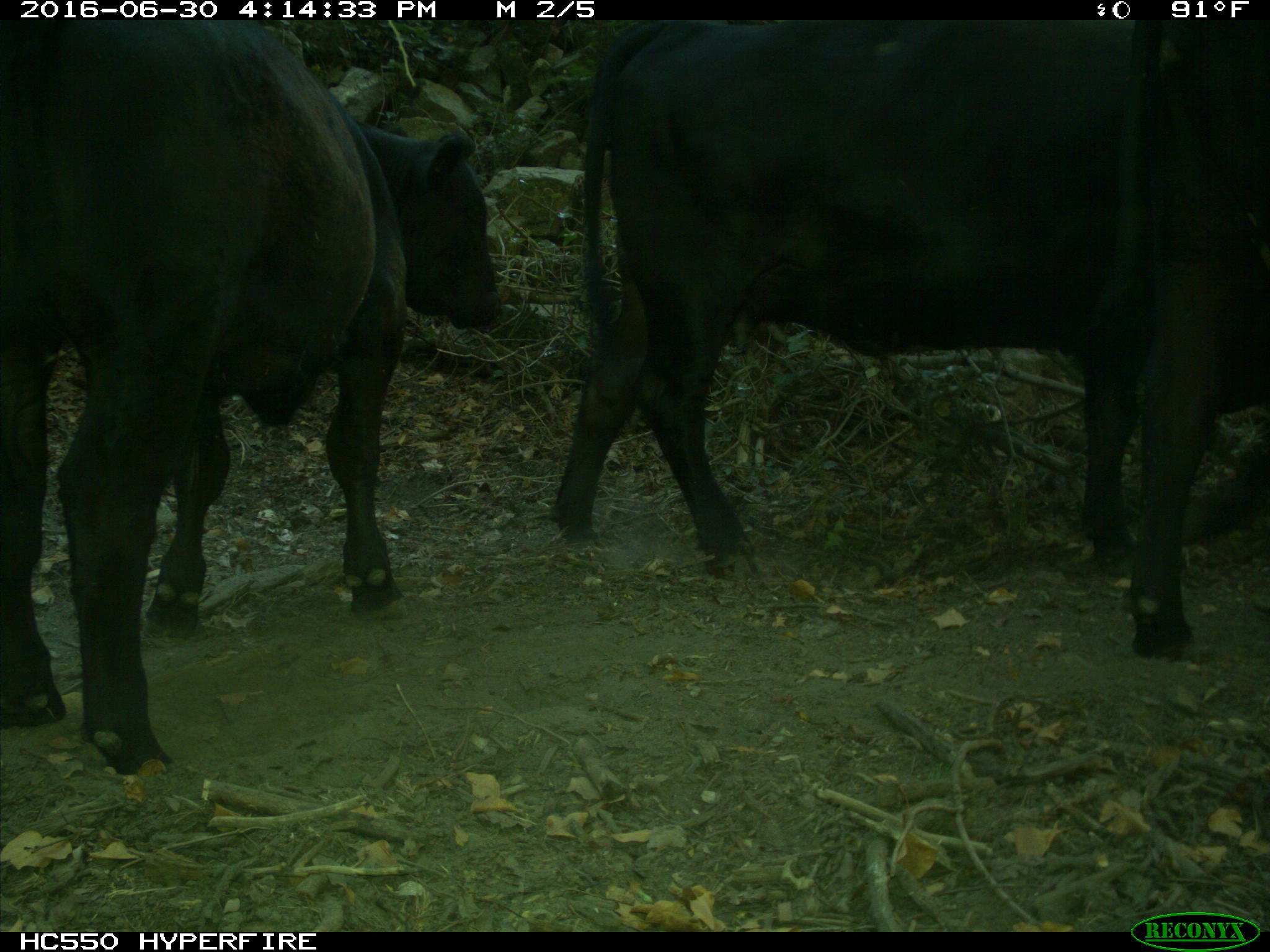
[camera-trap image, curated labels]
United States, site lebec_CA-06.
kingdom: Animalia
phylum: Chordata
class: Mammalia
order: Artiodactyla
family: Bovidae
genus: Bos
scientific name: Bos taurus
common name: domestic cow